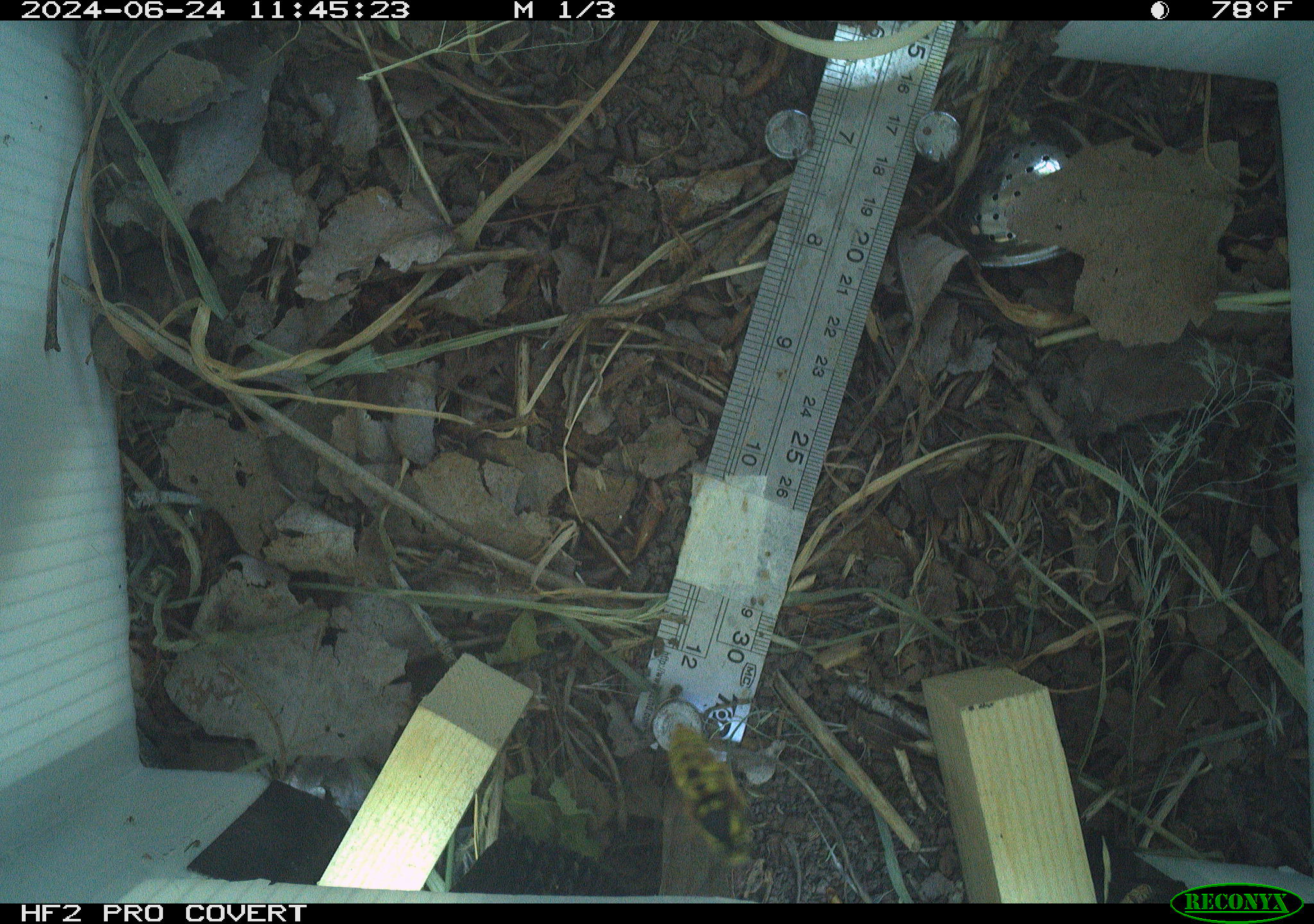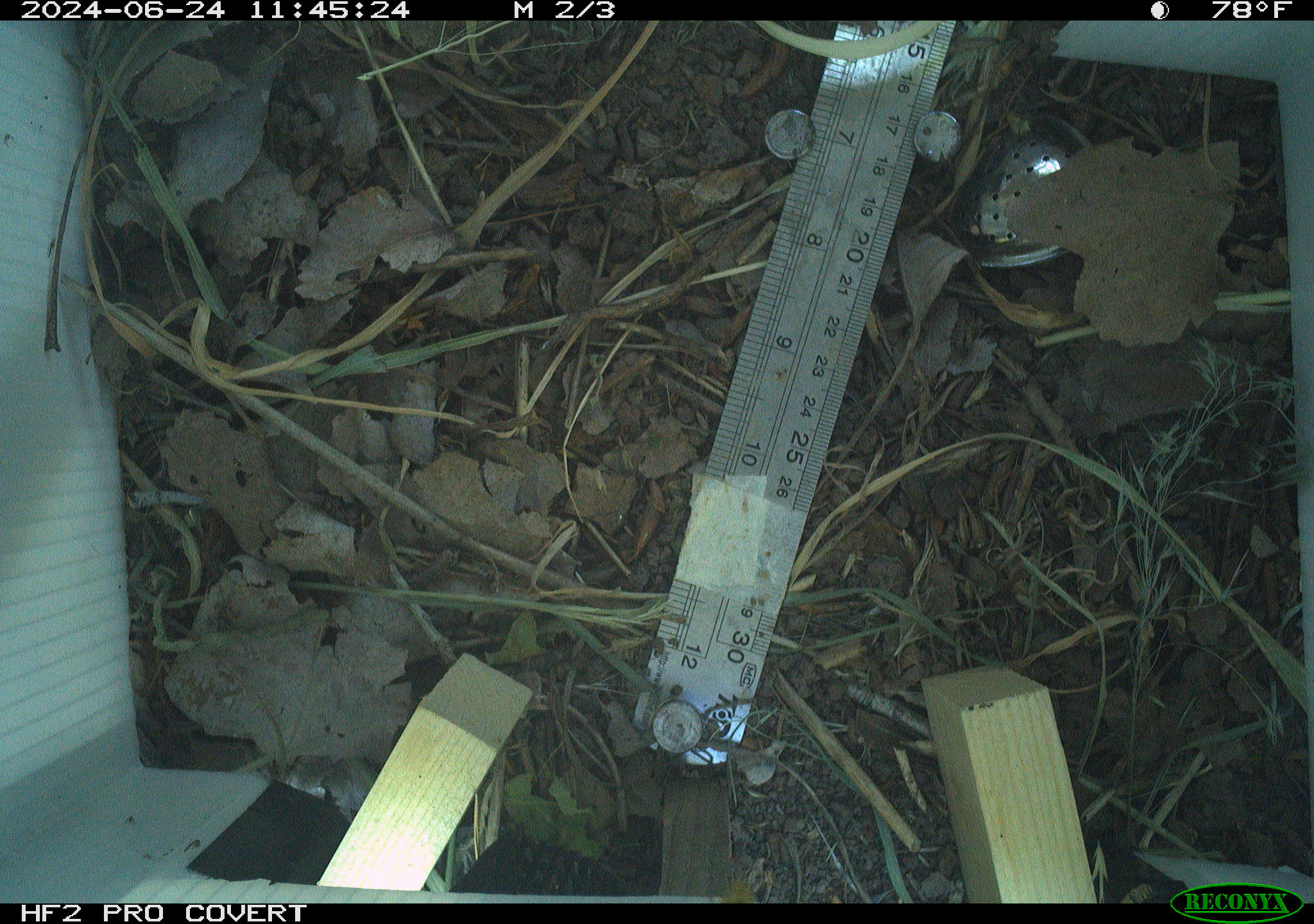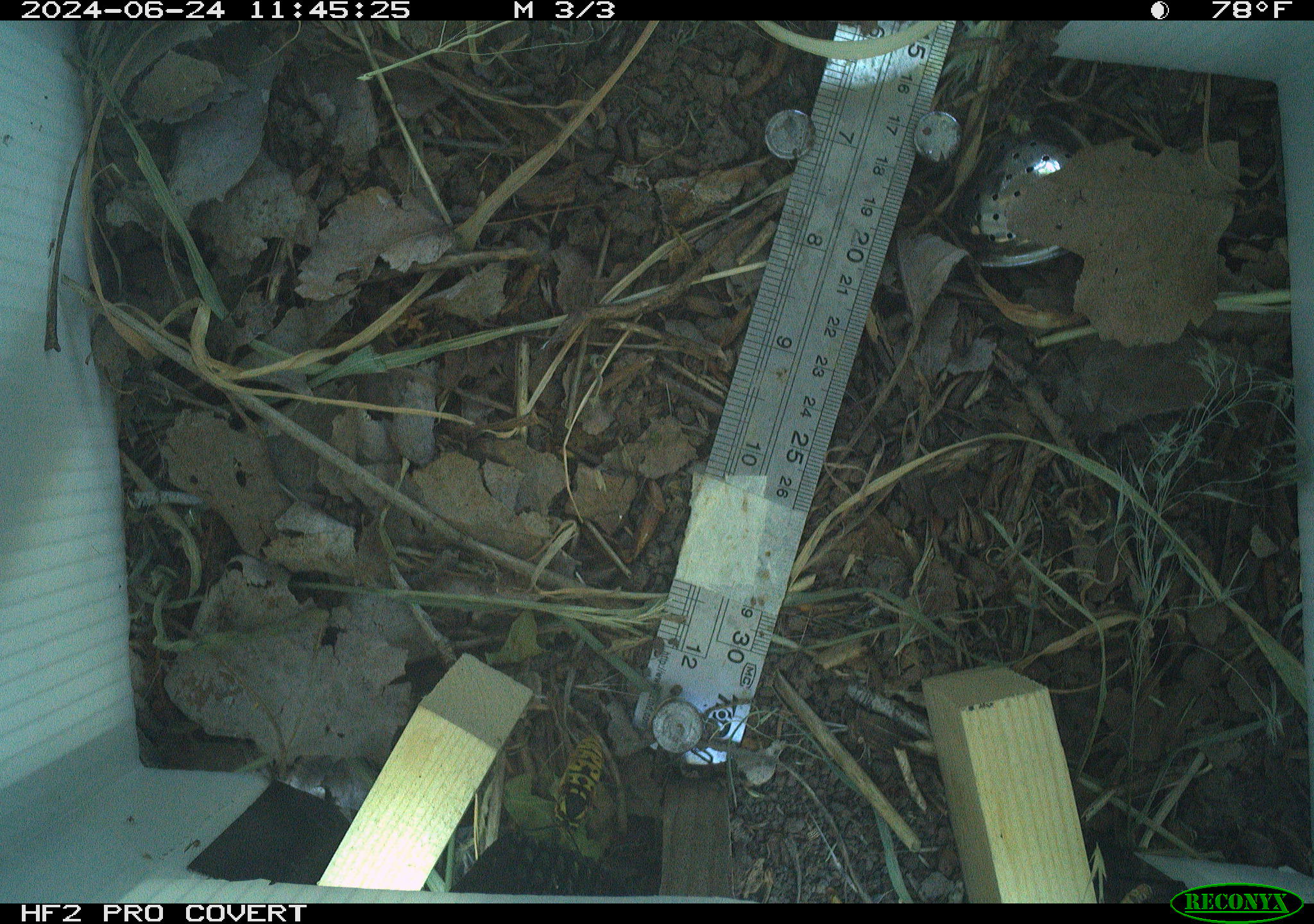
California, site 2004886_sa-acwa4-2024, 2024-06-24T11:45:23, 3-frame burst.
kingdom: Animalia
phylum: Arthropoda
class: Insecta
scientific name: Insecta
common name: insect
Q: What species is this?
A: Insect (Insecta).